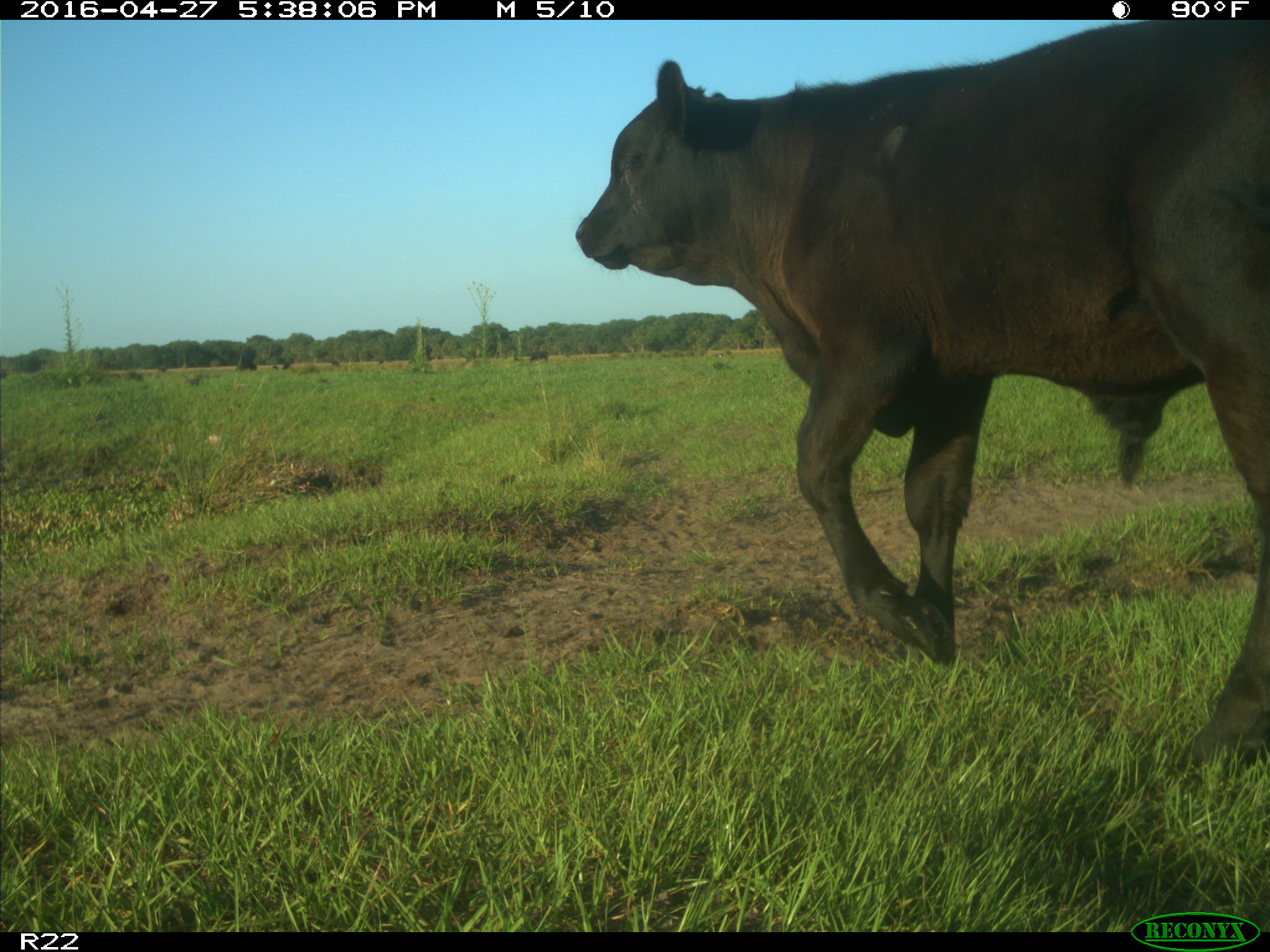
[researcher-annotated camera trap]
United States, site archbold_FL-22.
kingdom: Animalia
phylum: Chordata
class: Mammalia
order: Artiodactyla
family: Bovidae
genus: Bos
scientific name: Bos taurus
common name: domestic cow